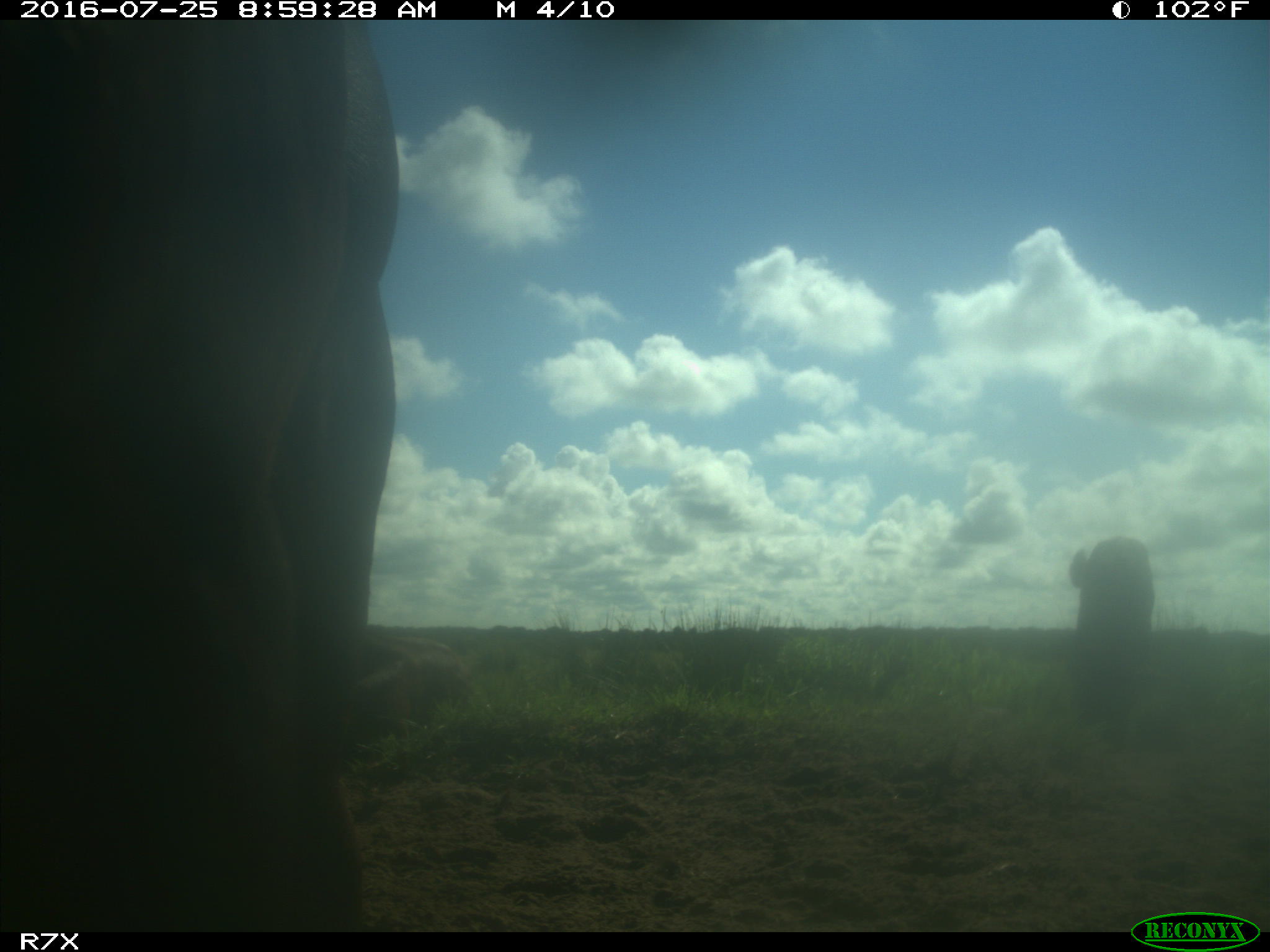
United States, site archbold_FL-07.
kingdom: Animalia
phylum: Chordata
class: Mammalia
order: Artiodactyla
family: Bovidae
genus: Bos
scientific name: Bos taurus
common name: domestic cow